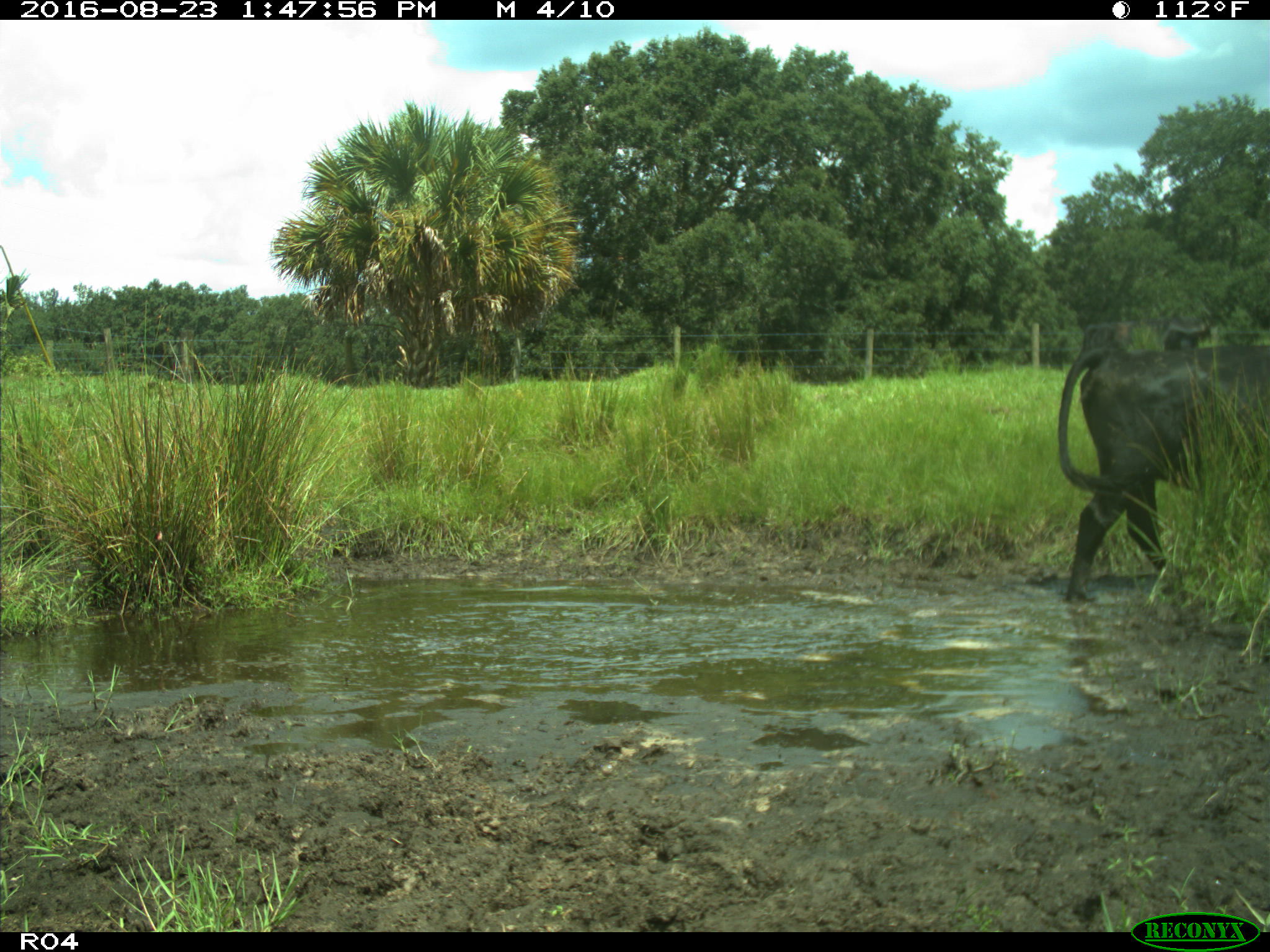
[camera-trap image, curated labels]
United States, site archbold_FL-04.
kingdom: Animalia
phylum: Chordata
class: Mammalia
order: Artiodactyla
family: Bovidae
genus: Bos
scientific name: Bos taurus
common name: domestic cow